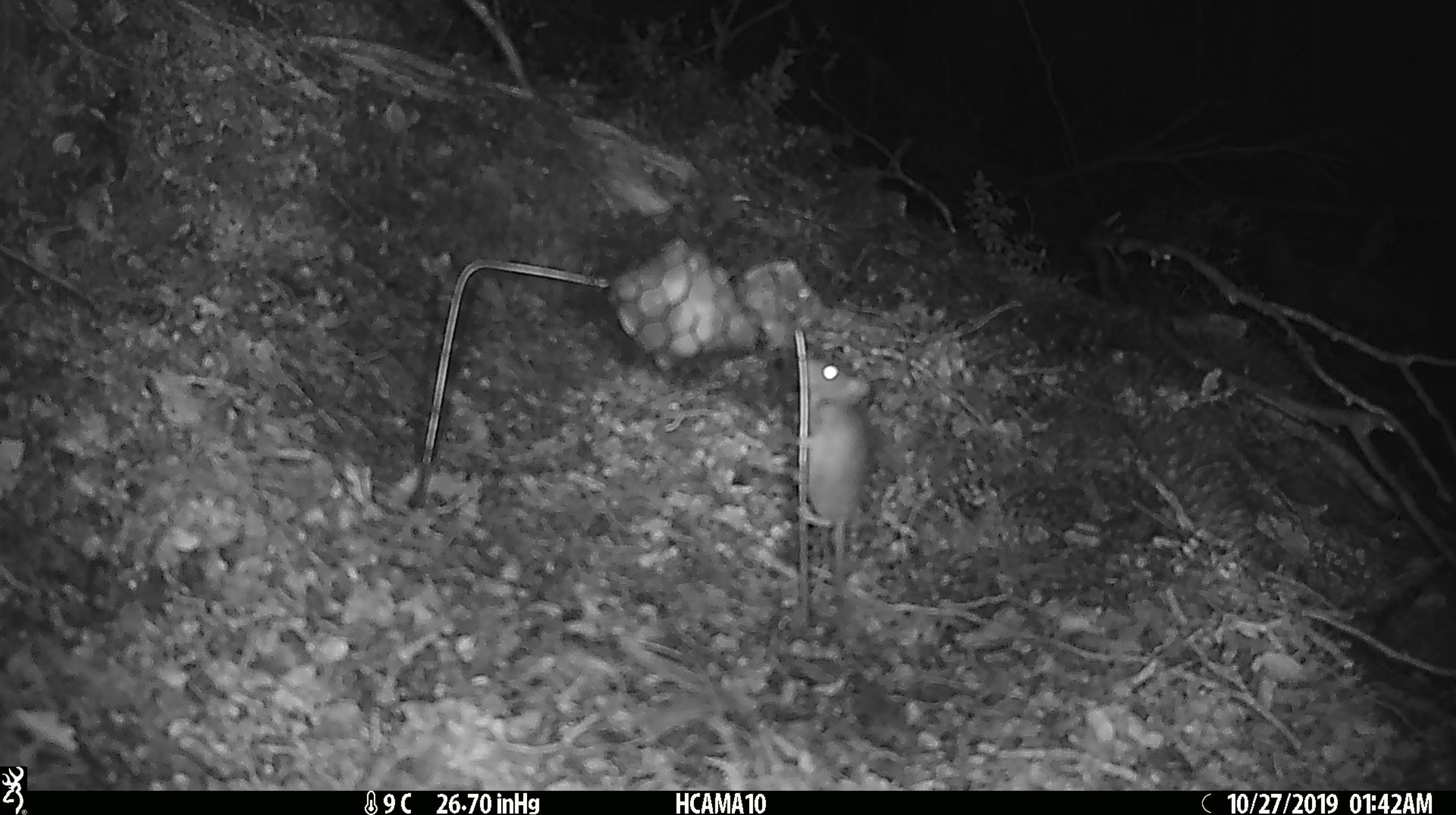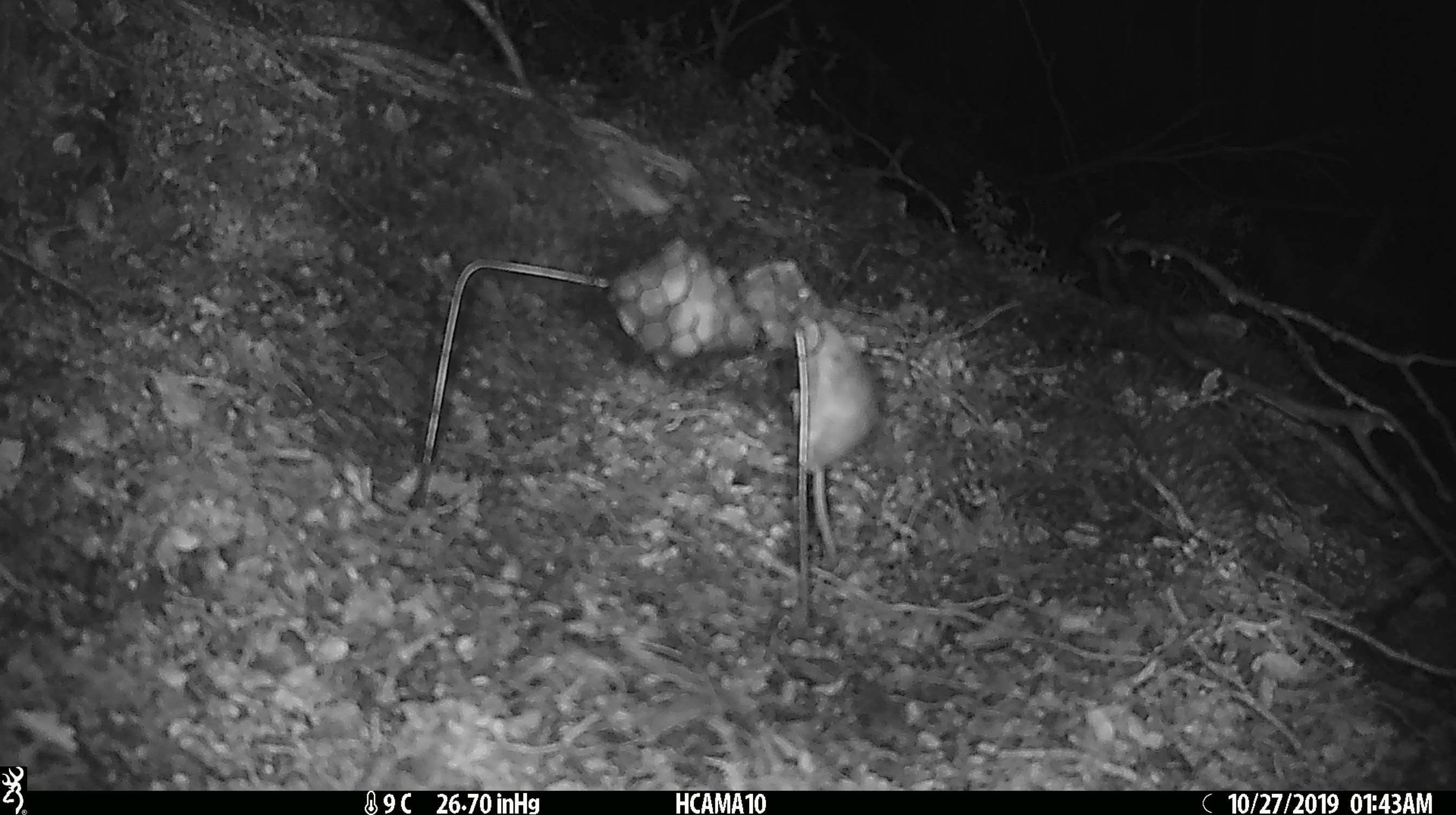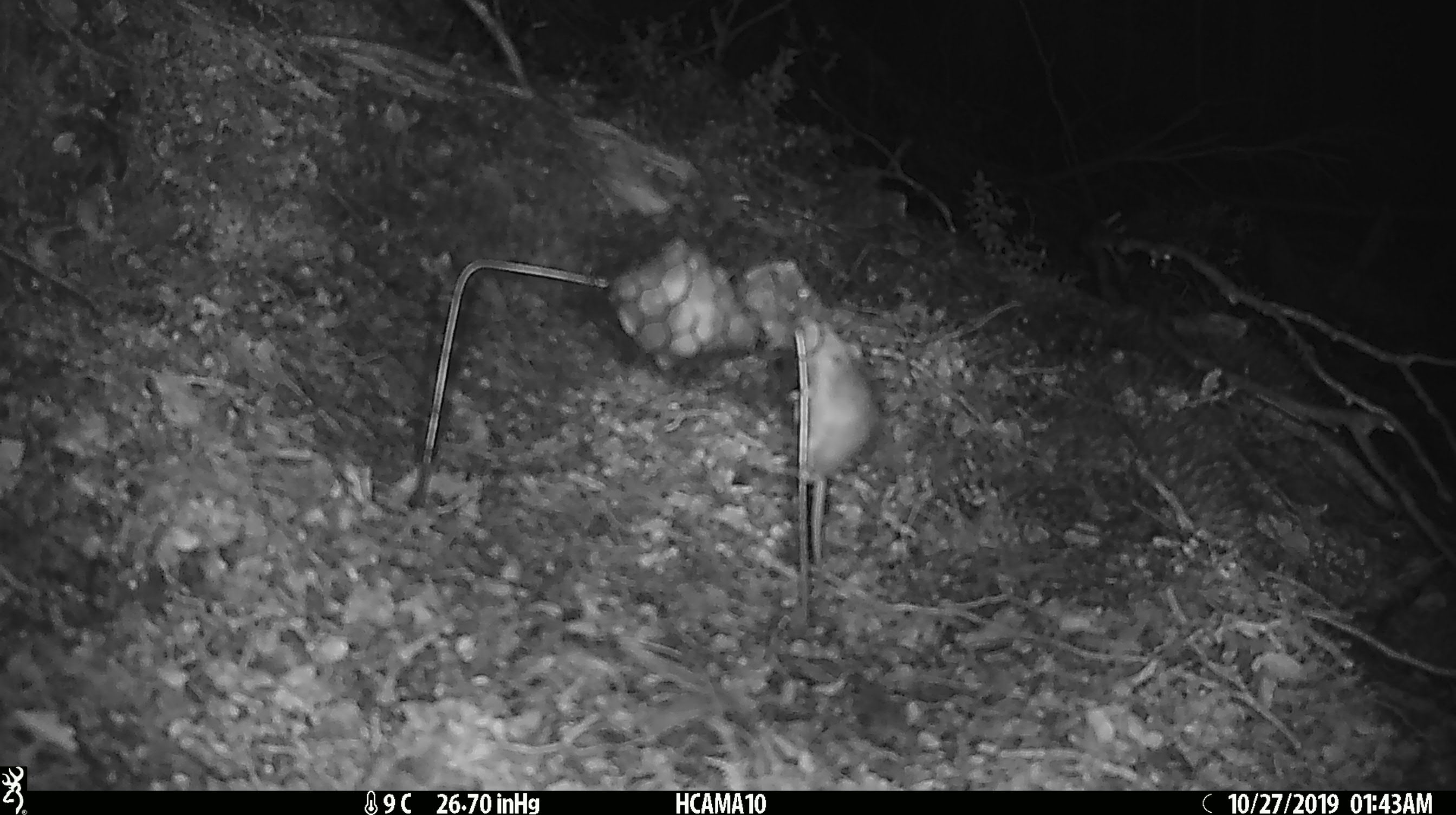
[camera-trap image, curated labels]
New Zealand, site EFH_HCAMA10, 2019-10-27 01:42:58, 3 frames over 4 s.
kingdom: Animalia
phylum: Chordata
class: Mammalia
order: Rodentia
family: Muridae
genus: Mus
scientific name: Mus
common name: mouse